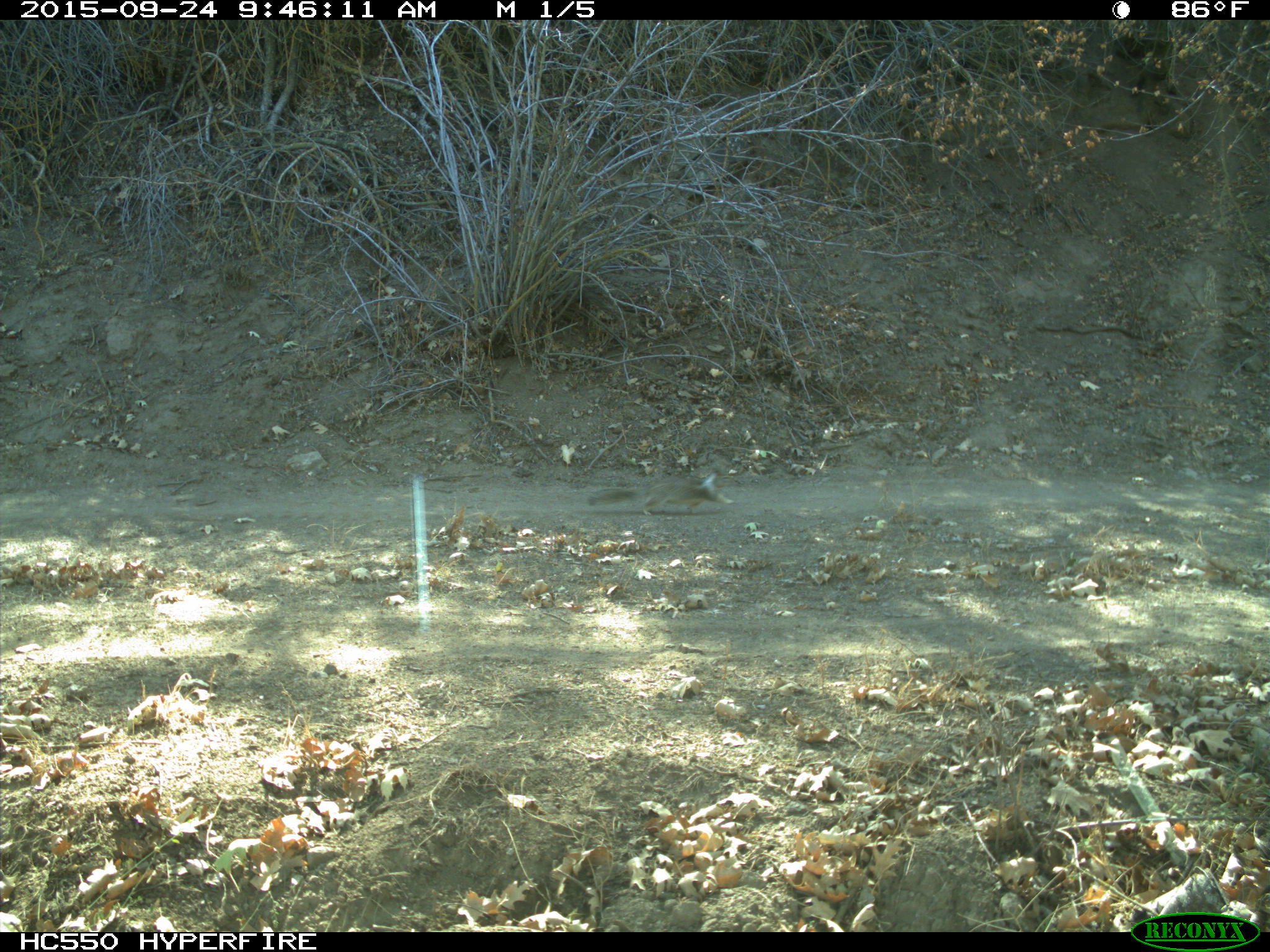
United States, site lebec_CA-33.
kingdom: Animalia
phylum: Chordata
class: Mammalia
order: Rodentia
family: Sciuridae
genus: Otospermophilus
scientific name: Otospermophilus beecheyi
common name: california ground squirrel